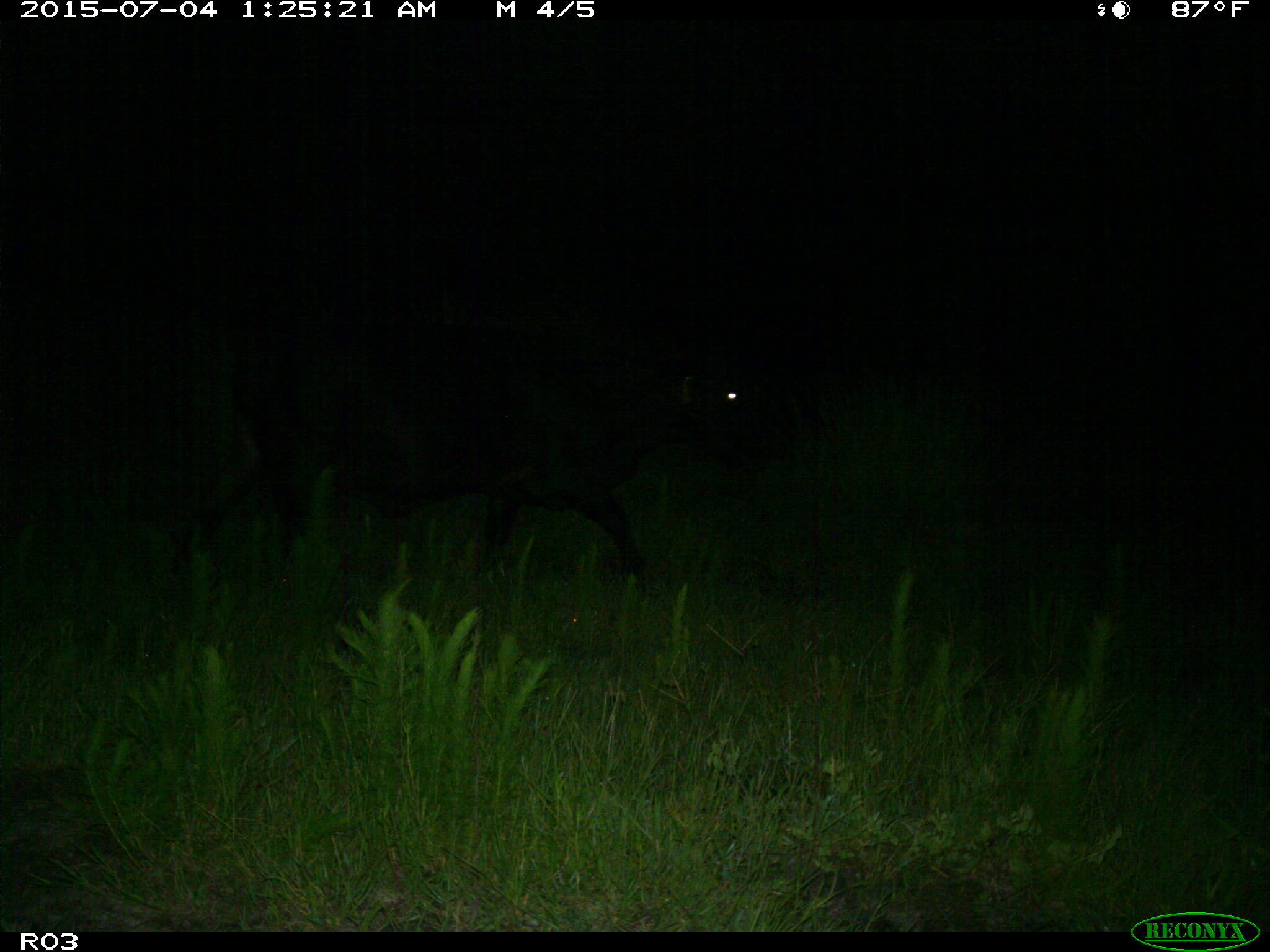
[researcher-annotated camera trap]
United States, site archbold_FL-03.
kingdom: Animalia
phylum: Chordata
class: Mammalia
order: Artiodactyla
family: Bovidae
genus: Bos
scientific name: Bos taurus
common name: domestic cow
Bos taurus (domestic cow).